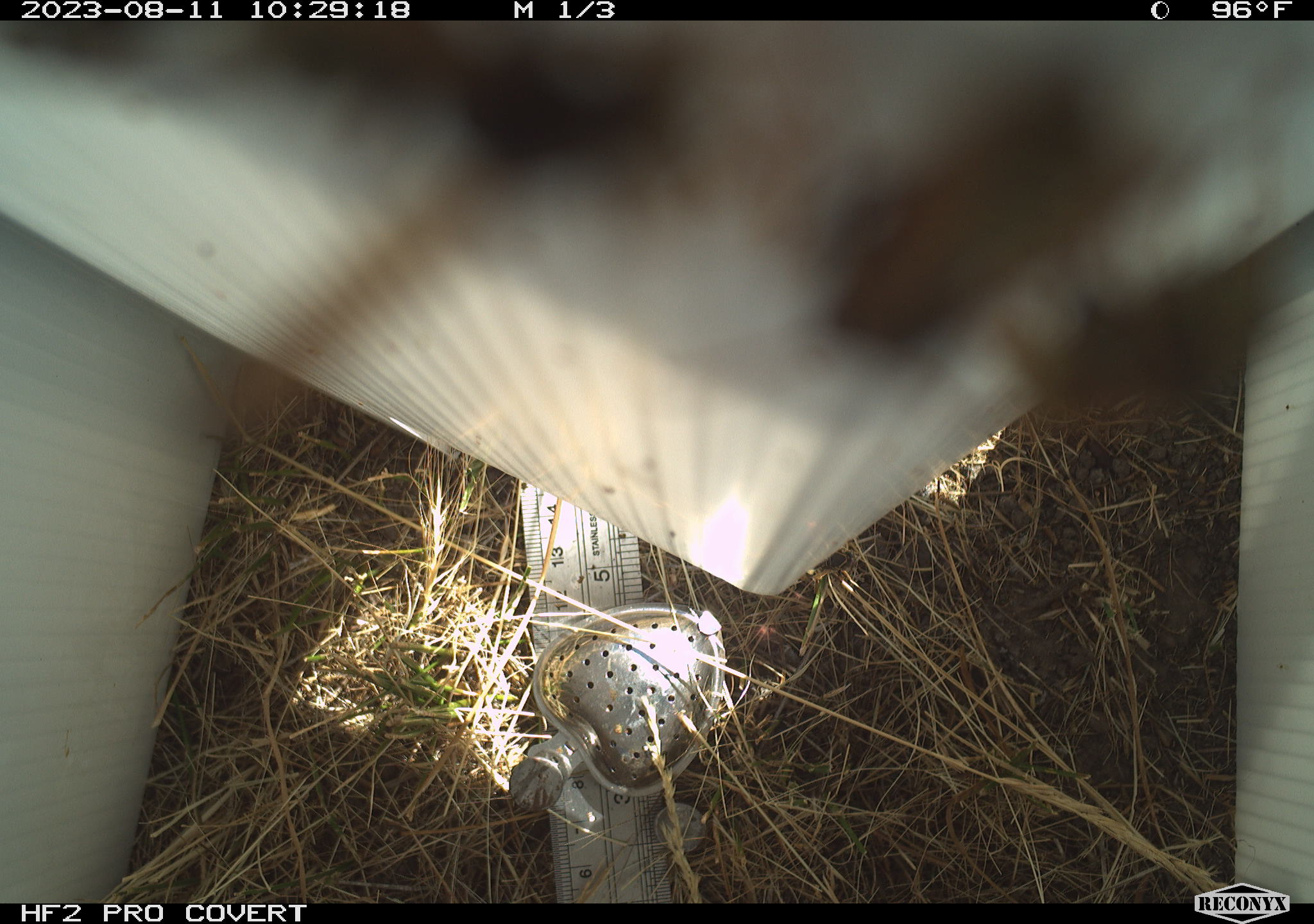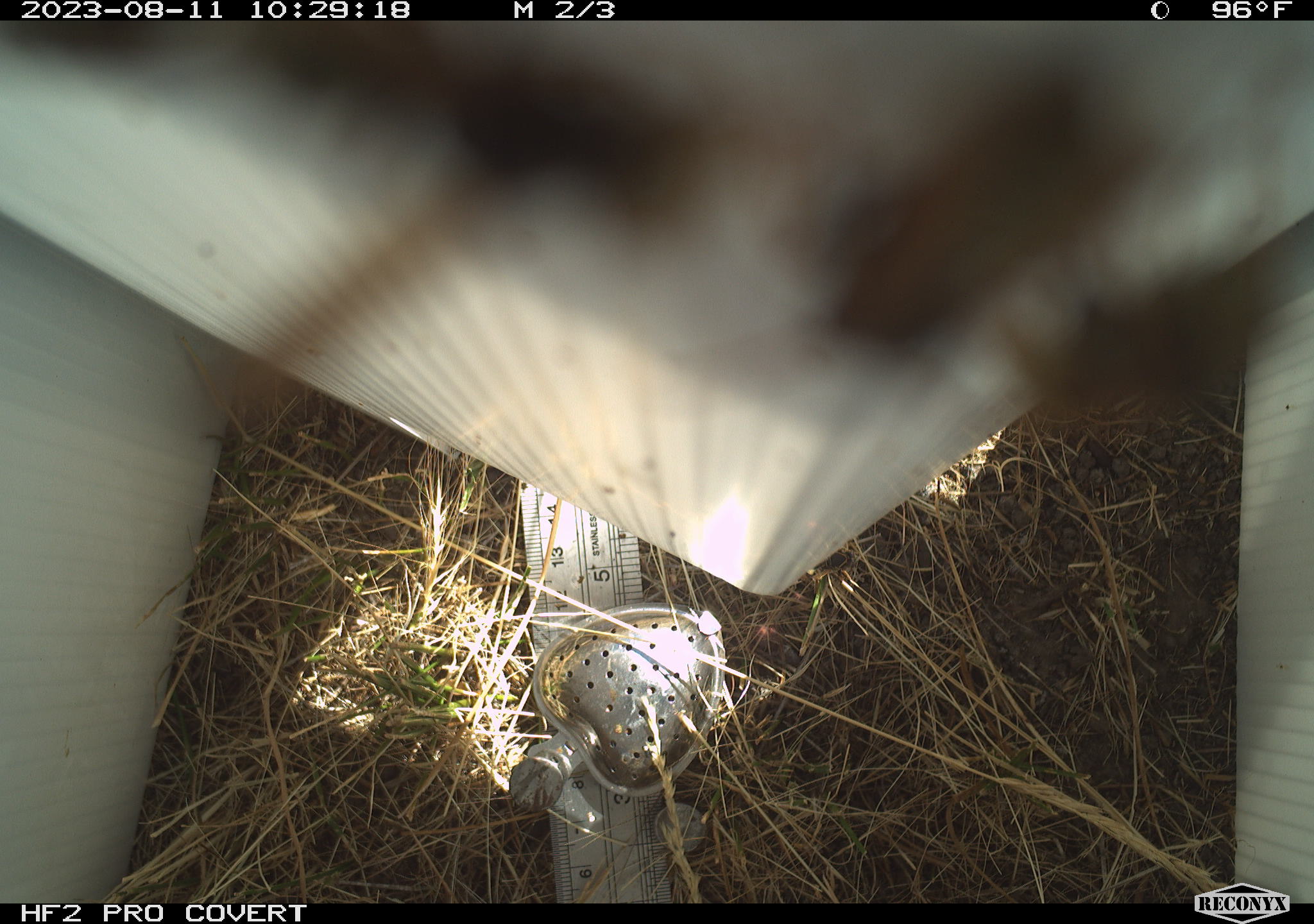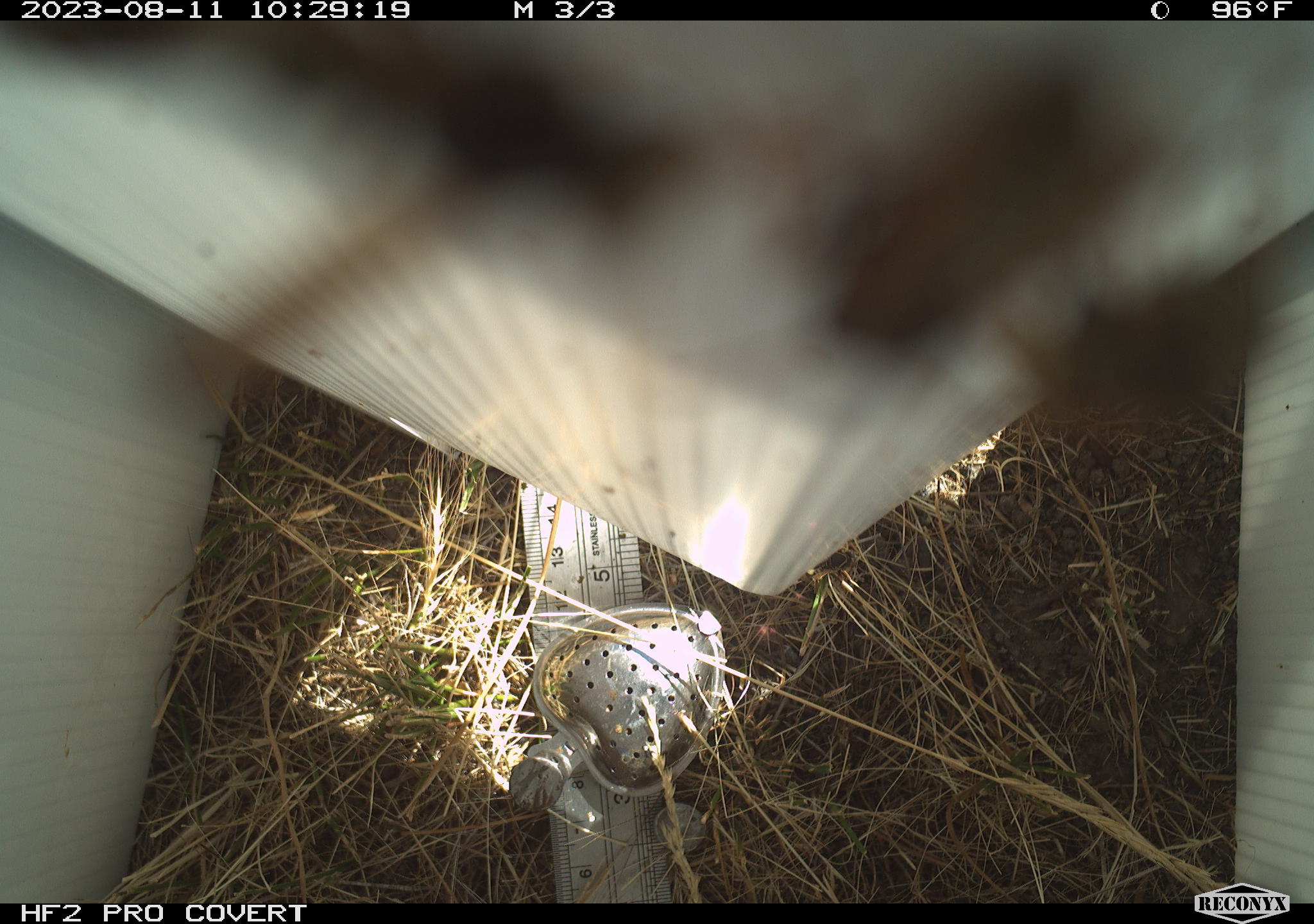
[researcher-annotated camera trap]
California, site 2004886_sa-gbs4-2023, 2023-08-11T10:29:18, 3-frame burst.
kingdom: Animalia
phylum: Arthropoda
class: Insecta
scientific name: Insecta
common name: insect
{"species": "insect (Insecta)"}